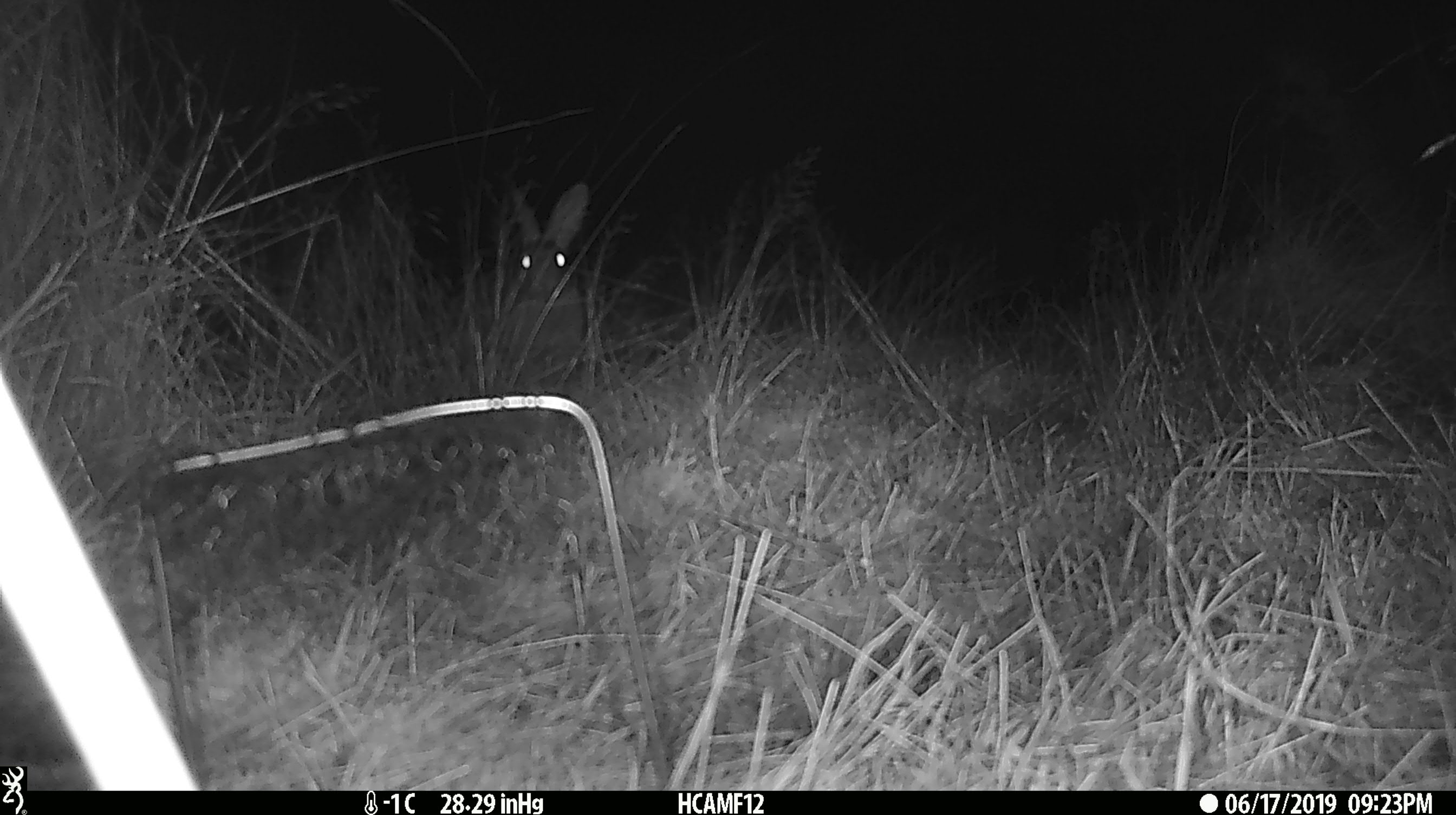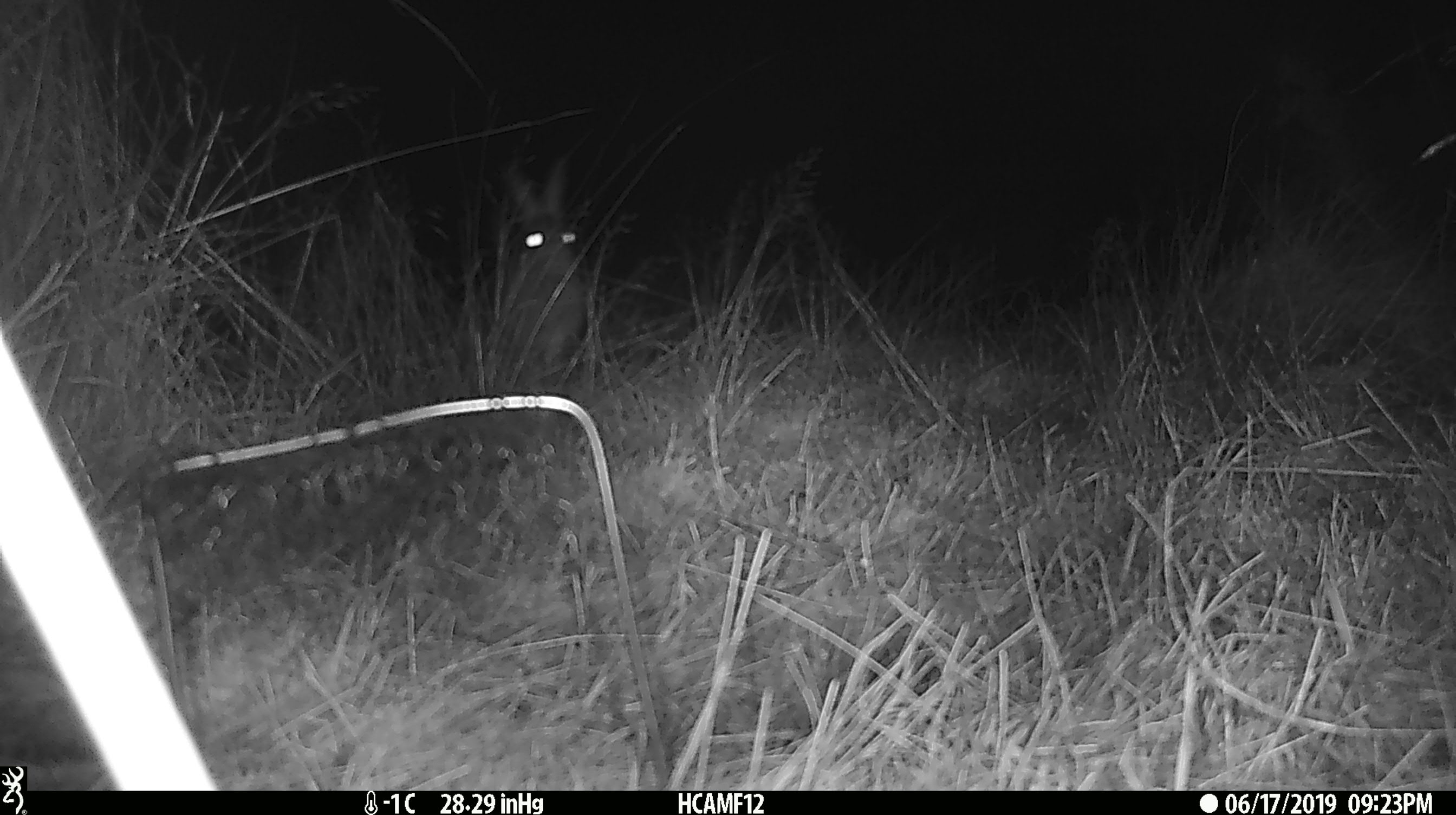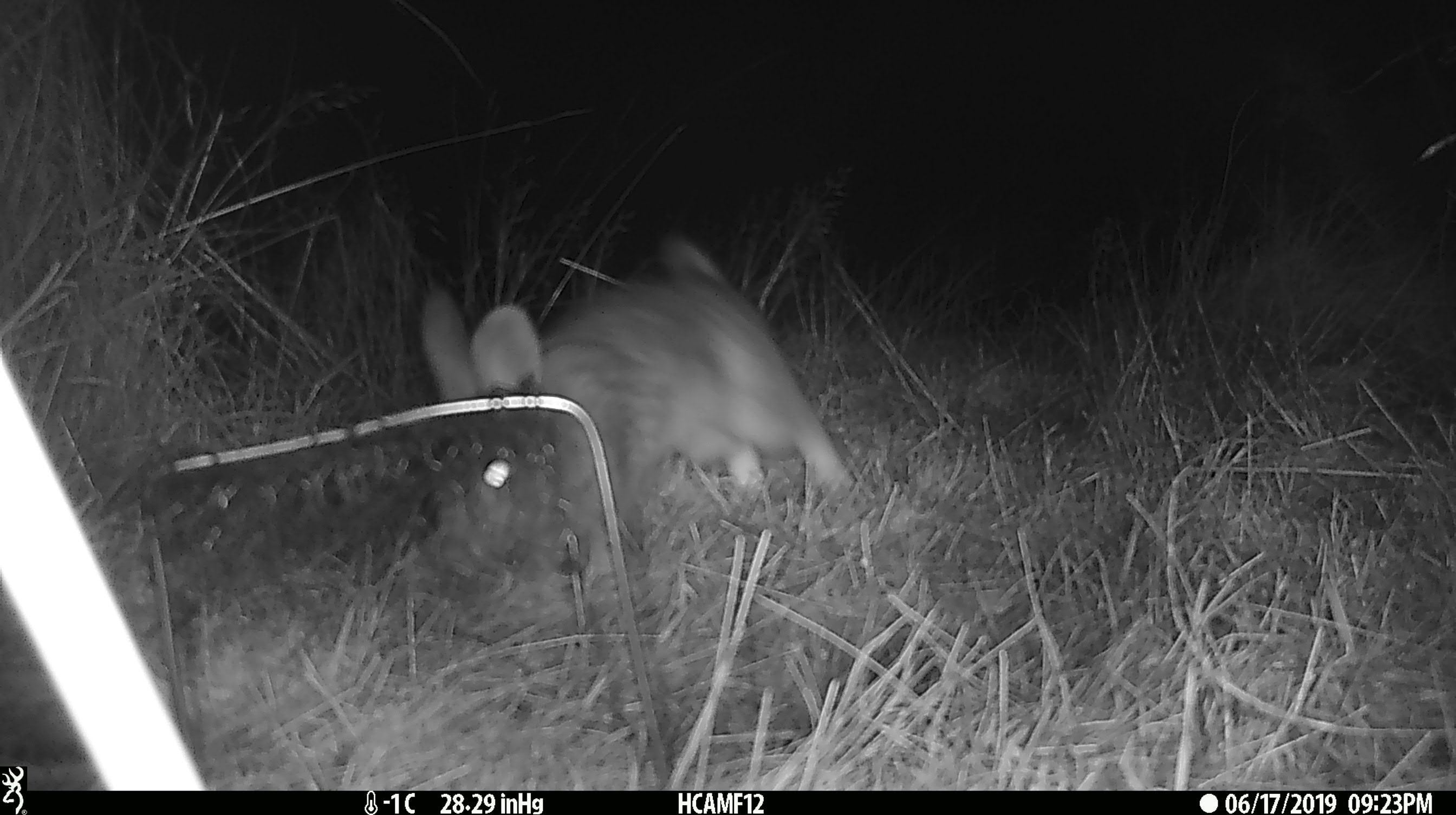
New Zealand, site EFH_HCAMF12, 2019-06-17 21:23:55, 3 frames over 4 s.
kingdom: Animalia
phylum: Chordata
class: Mammalia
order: Lagomorpha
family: Leporidae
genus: Oryctolagus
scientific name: Oryctolagus cuniculus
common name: european rabbit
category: rabbit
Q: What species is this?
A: Rabbit (european rabbit) (Oryctolagus cuniculus).